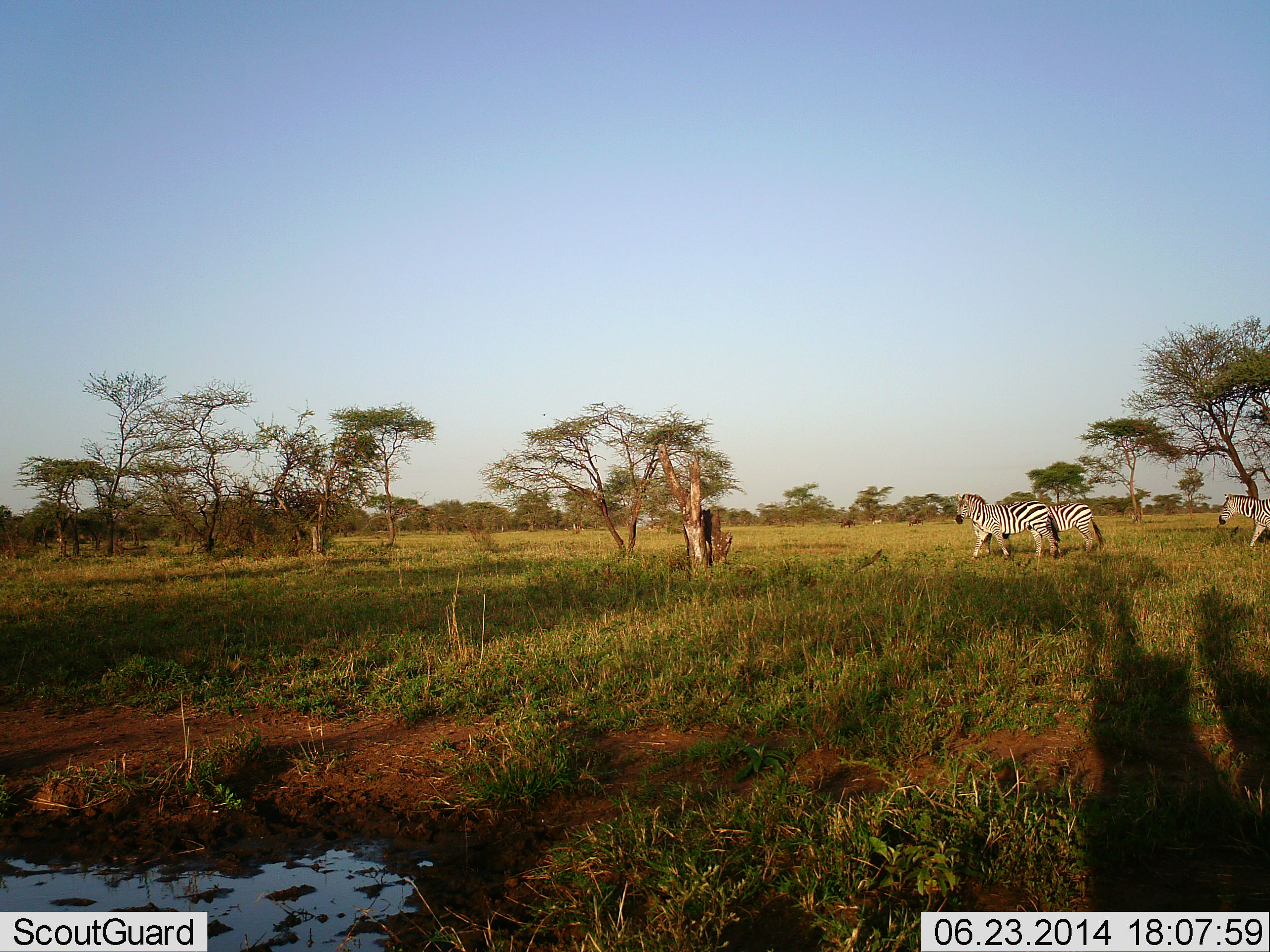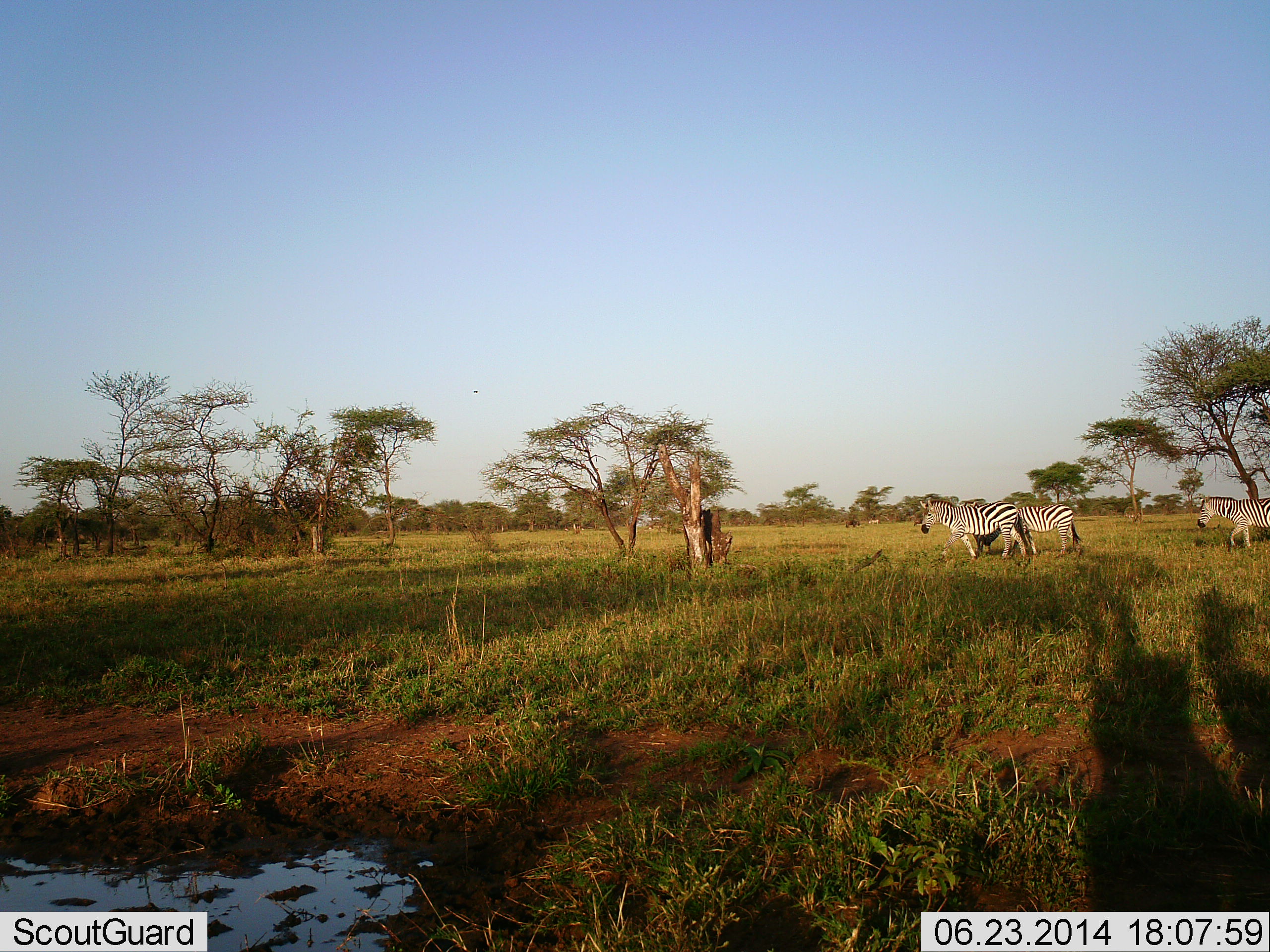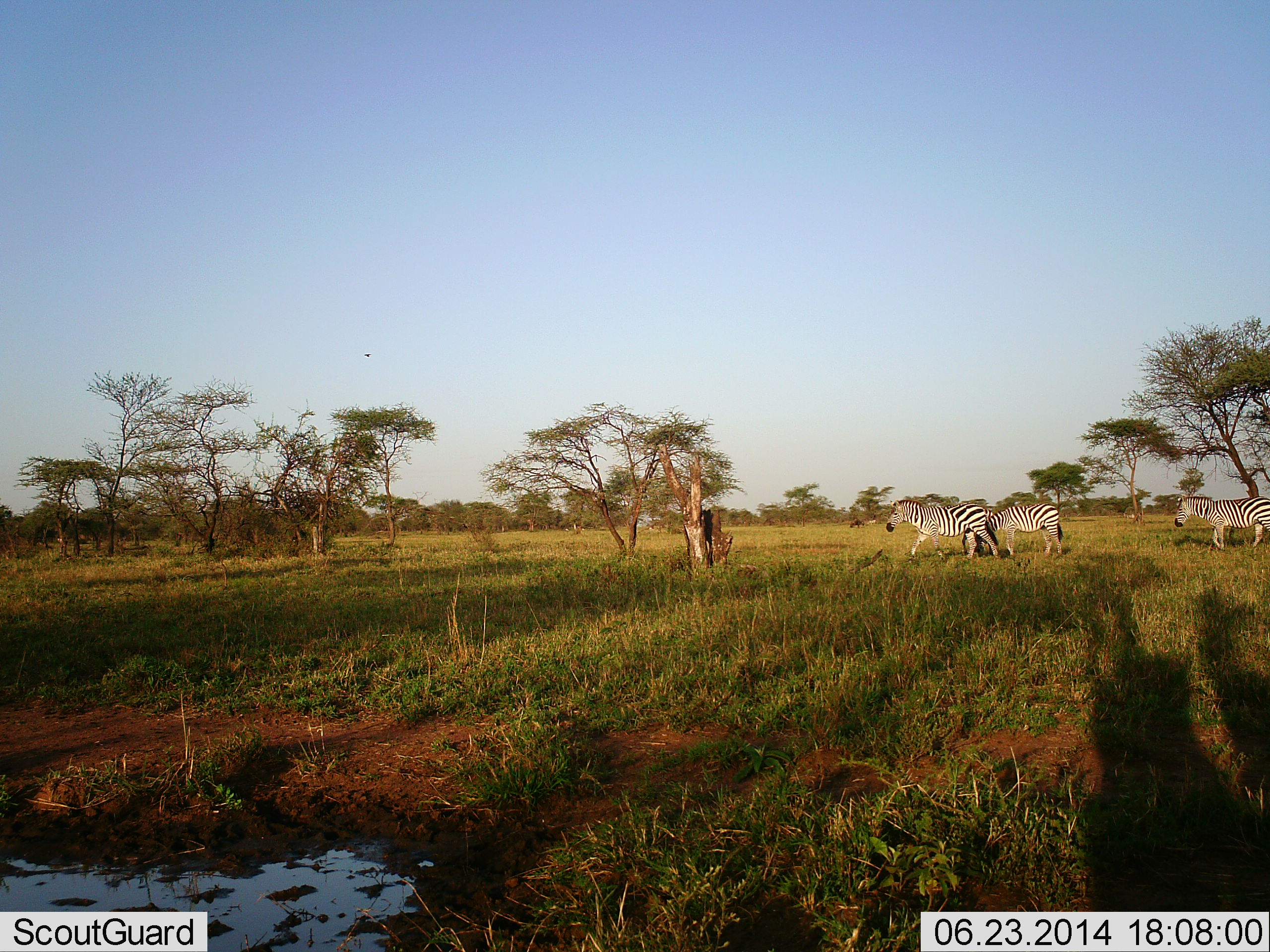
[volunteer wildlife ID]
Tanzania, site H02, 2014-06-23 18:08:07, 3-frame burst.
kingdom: Animalia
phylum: Chordata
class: Mammalia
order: Perissodactyla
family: Equidae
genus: Equus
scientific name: Equus quagga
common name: plains zebra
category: zebra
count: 3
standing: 10%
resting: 0%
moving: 90%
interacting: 0%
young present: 0%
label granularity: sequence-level